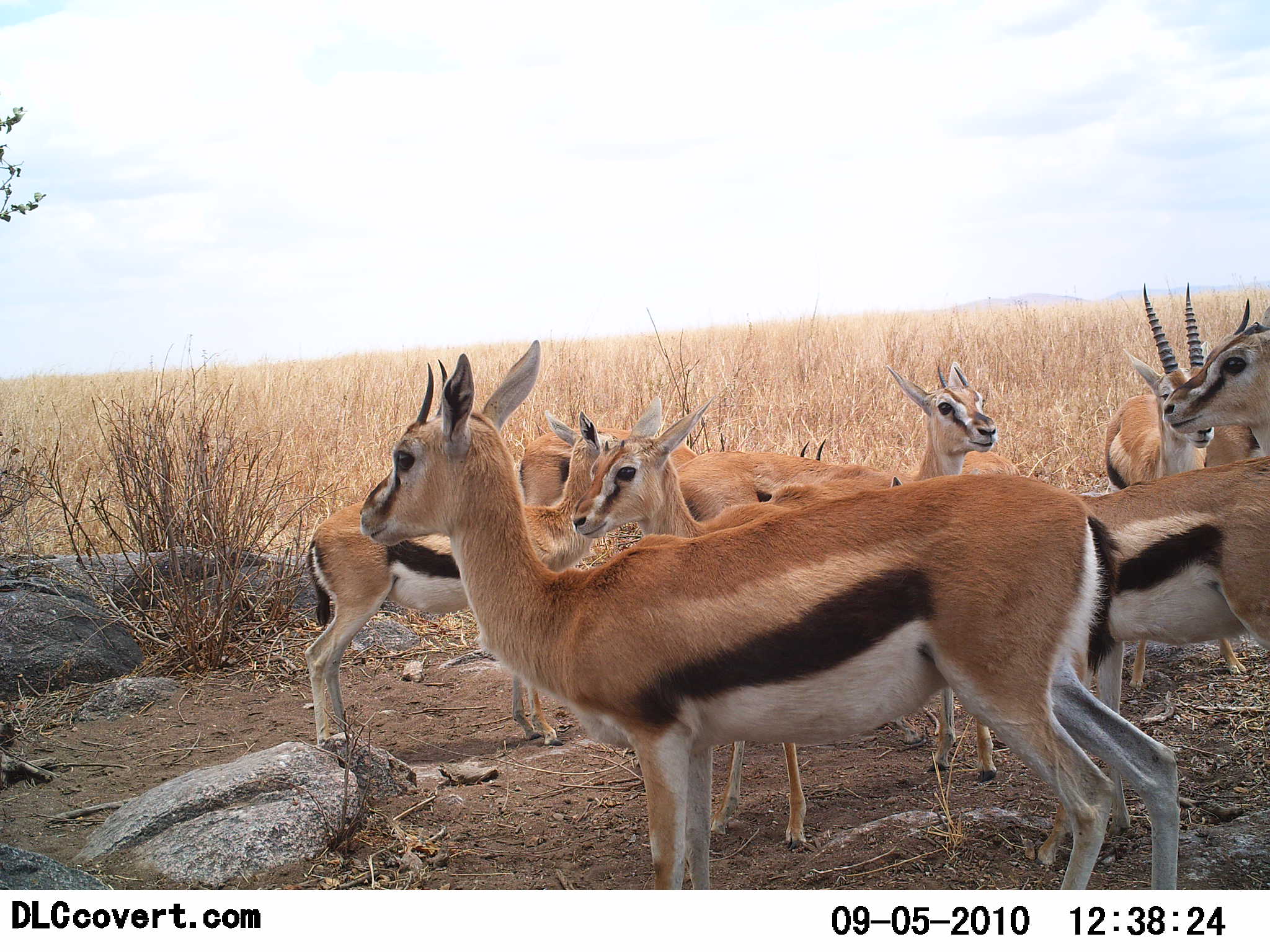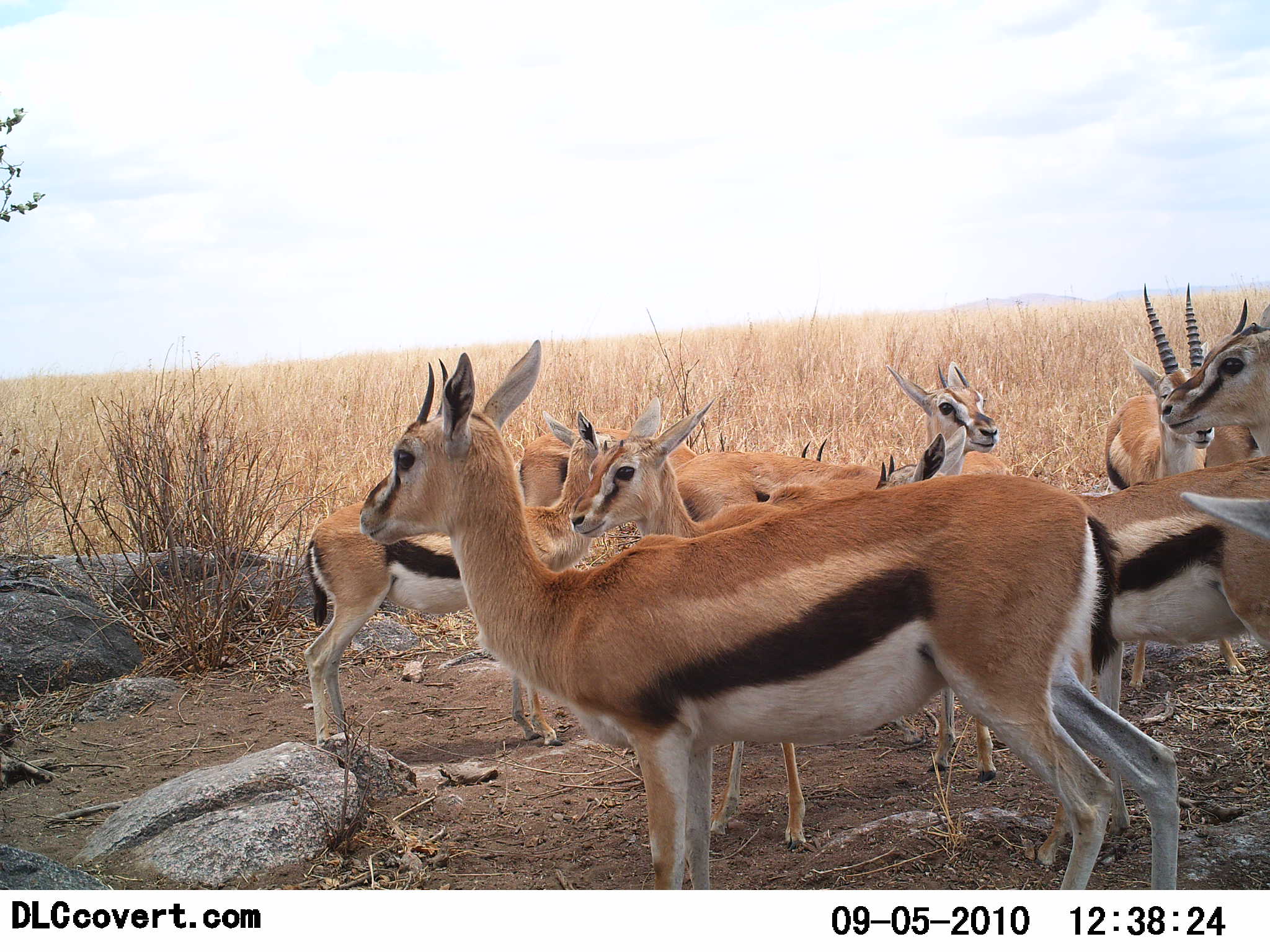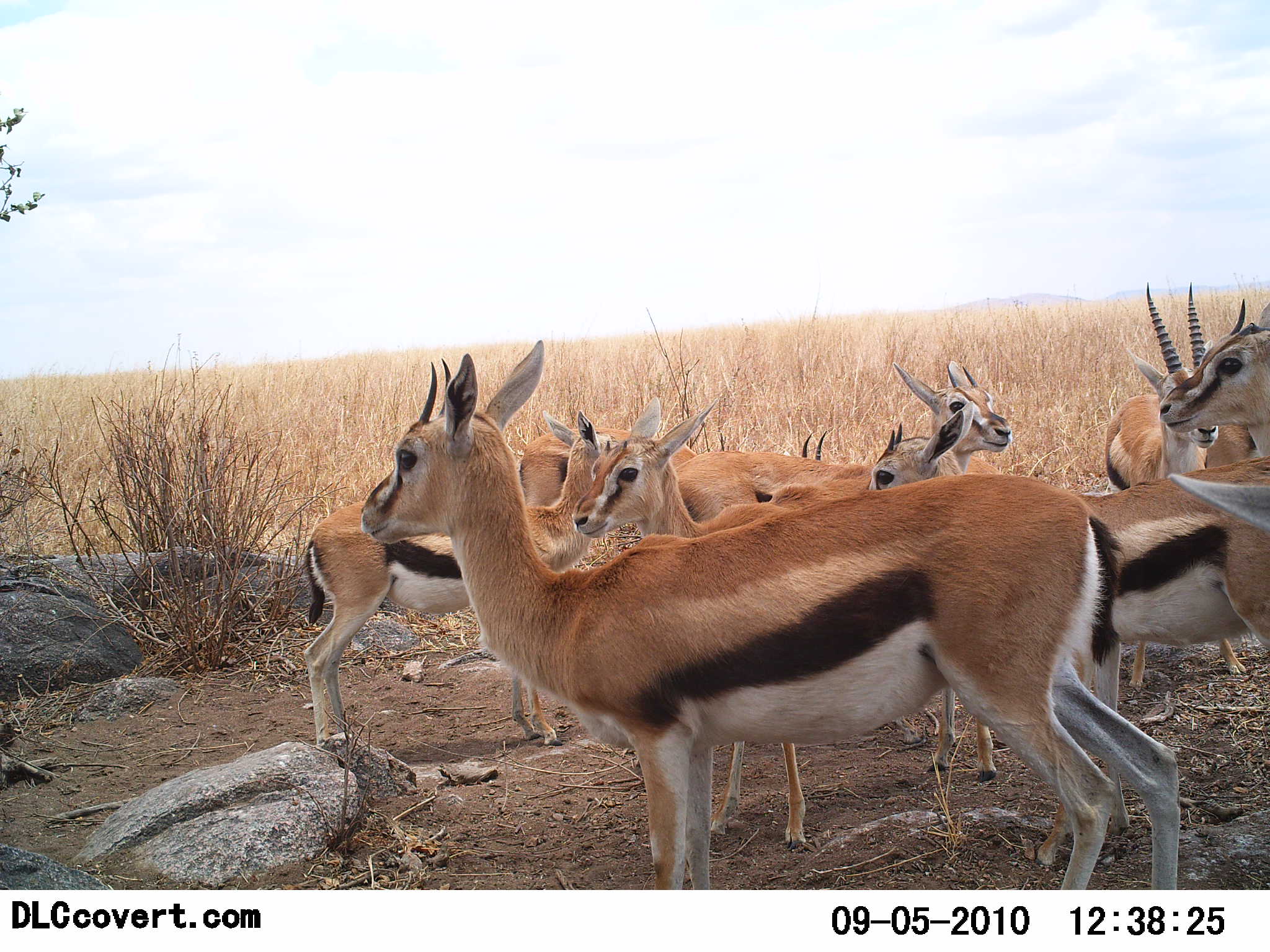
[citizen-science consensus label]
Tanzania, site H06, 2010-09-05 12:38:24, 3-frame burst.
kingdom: Animalia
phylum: Chordata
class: Mammalia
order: Artiodactyla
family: Bovidae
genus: Eudorcas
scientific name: Eudorcas thomsonii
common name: thomson's gazelle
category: gazellethomsons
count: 10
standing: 100%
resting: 6%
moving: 0%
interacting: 18%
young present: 12%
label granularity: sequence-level